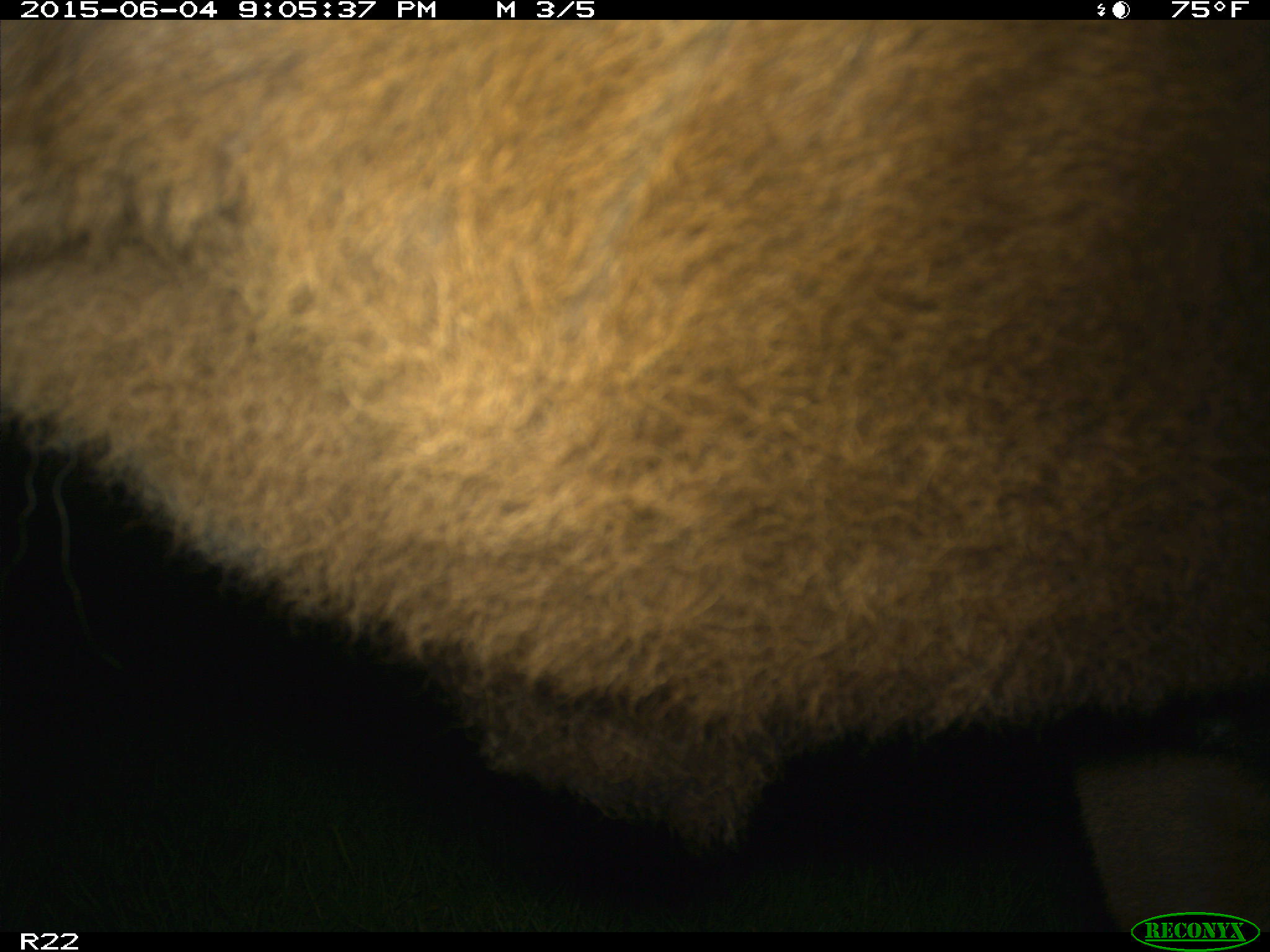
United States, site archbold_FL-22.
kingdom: Animalia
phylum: Chordata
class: Mammalia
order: Artiodactyla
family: Bovidae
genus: Bos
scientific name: Bos taurus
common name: domestic cow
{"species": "Bos taurus (domestic cow)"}